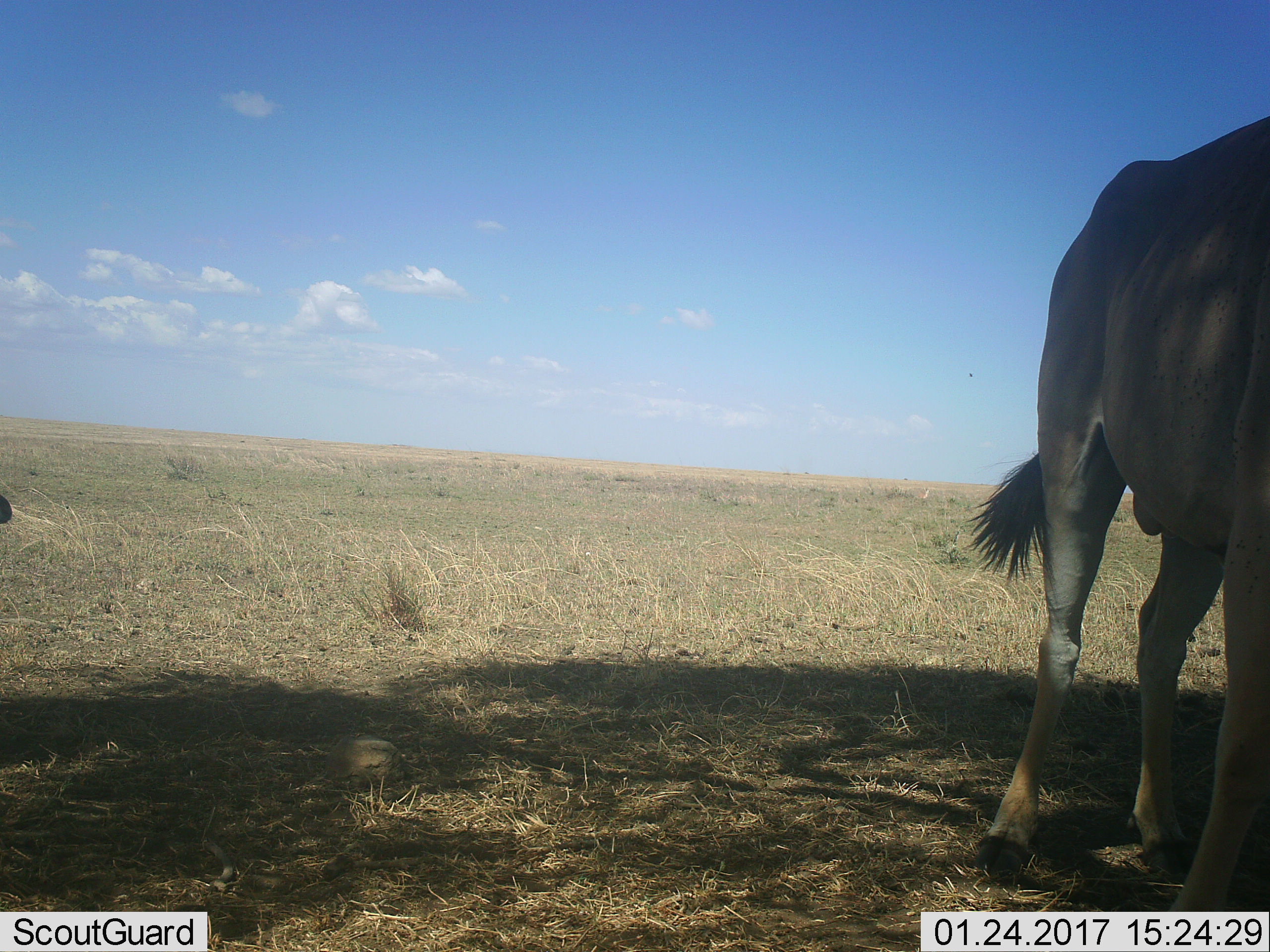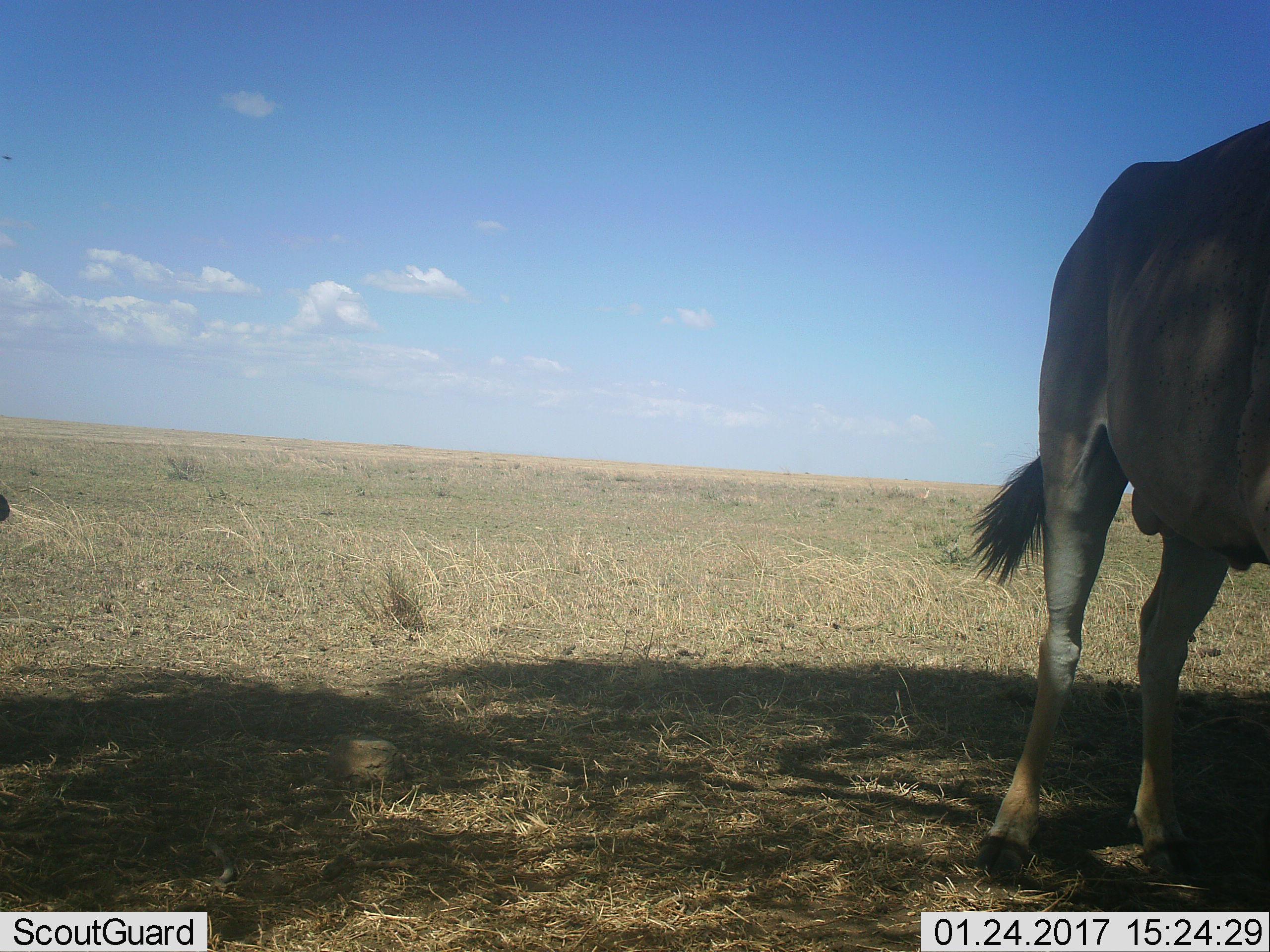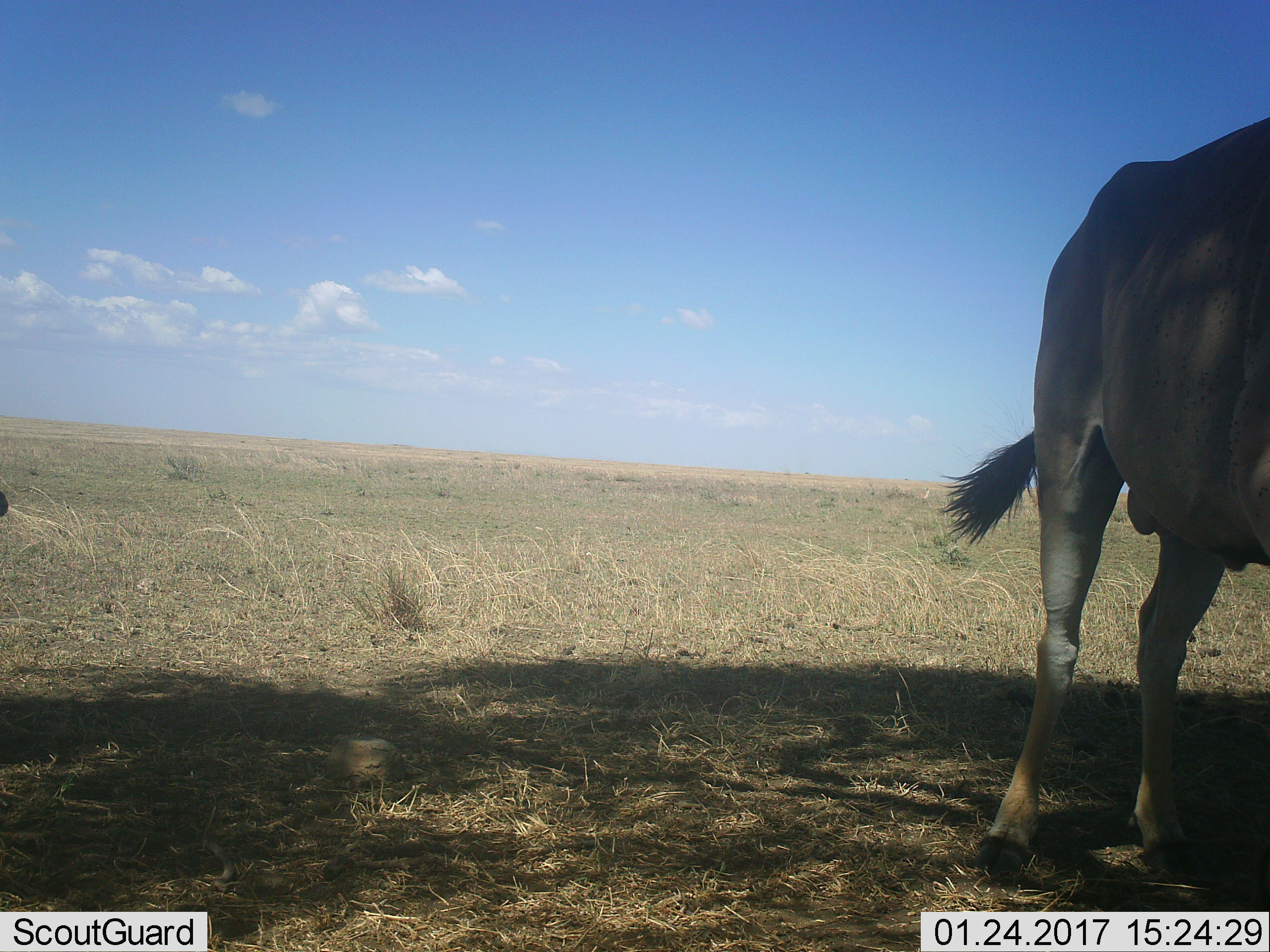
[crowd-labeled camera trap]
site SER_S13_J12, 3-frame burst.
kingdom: Animalia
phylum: Chordata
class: Mammalia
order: Artiodactyla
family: Bovidae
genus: Tragelaphus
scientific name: Tragelaphus oryx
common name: eland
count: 1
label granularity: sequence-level